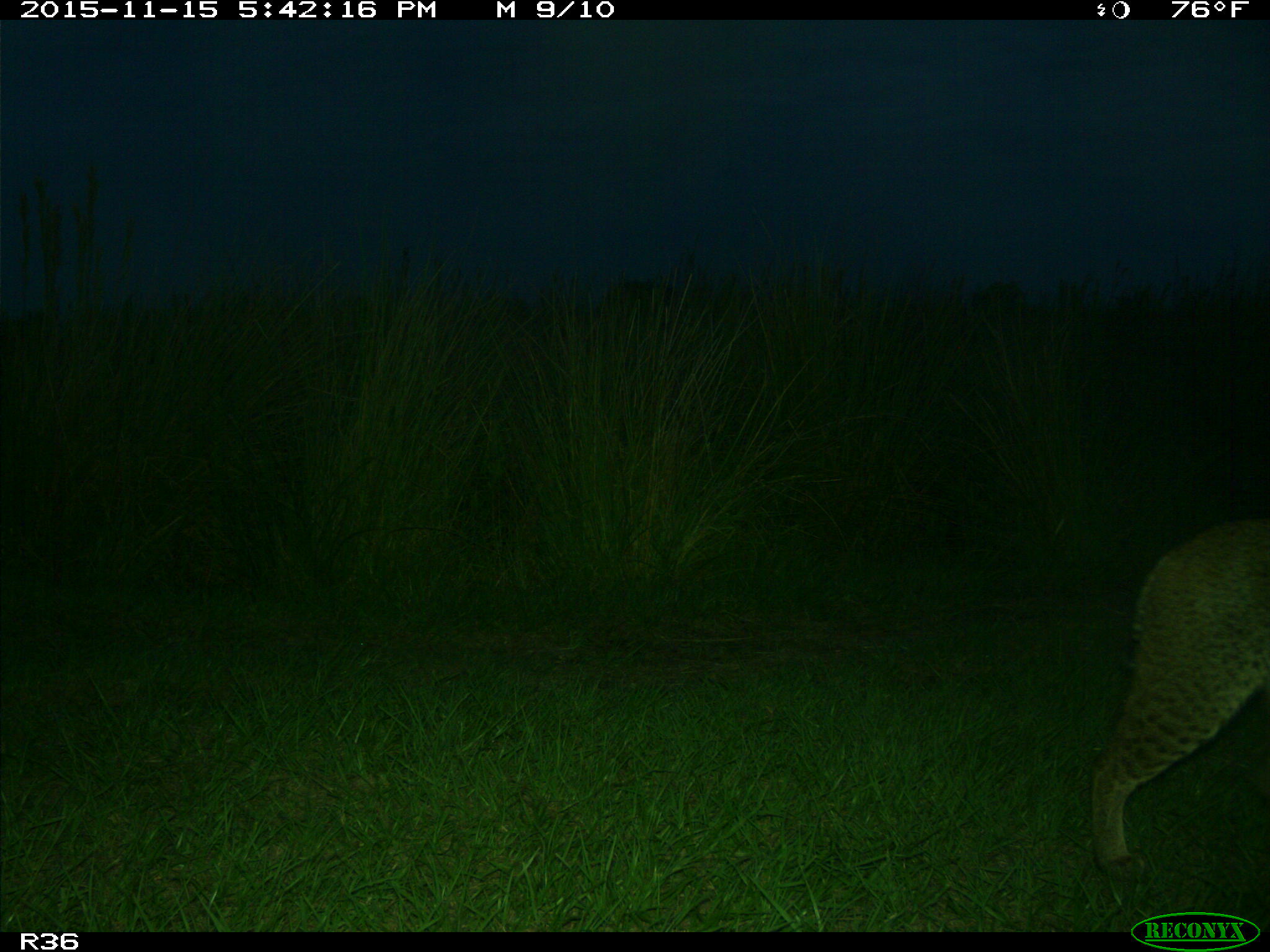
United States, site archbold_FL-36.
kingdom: Animalia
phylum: Chordata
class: Mammalia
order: Carnivora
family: Felidae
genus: Lynx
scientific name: Lynx rufus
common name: bobcat